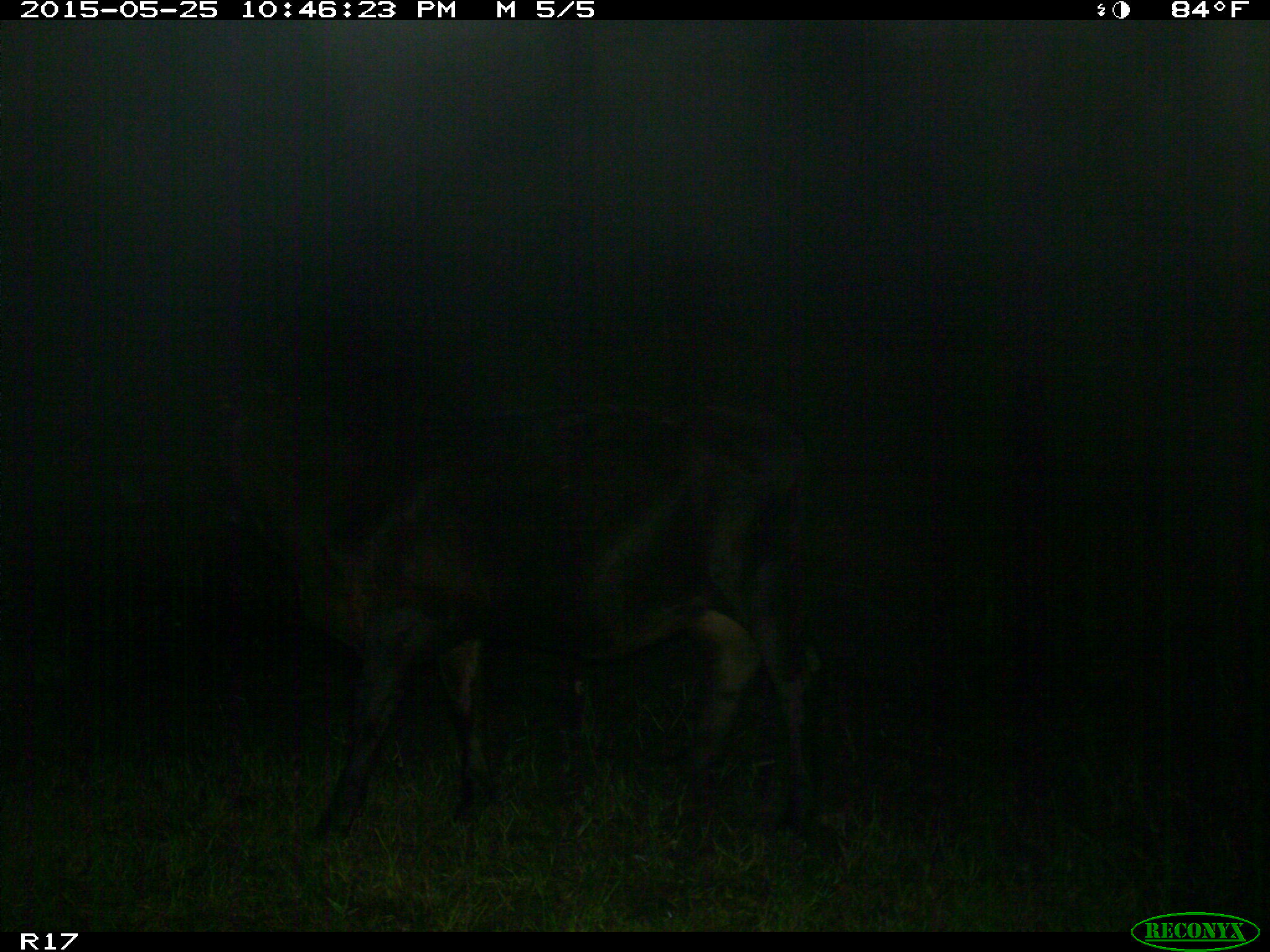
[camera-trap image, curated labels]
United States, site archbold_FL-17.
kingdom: Animalia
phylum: Chordata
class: Mammalia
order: Artiodactyla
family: Bovidae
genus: Bos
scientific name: Bos taurus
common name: domestic cow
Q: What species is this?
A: Bos taurus (domestic cow).